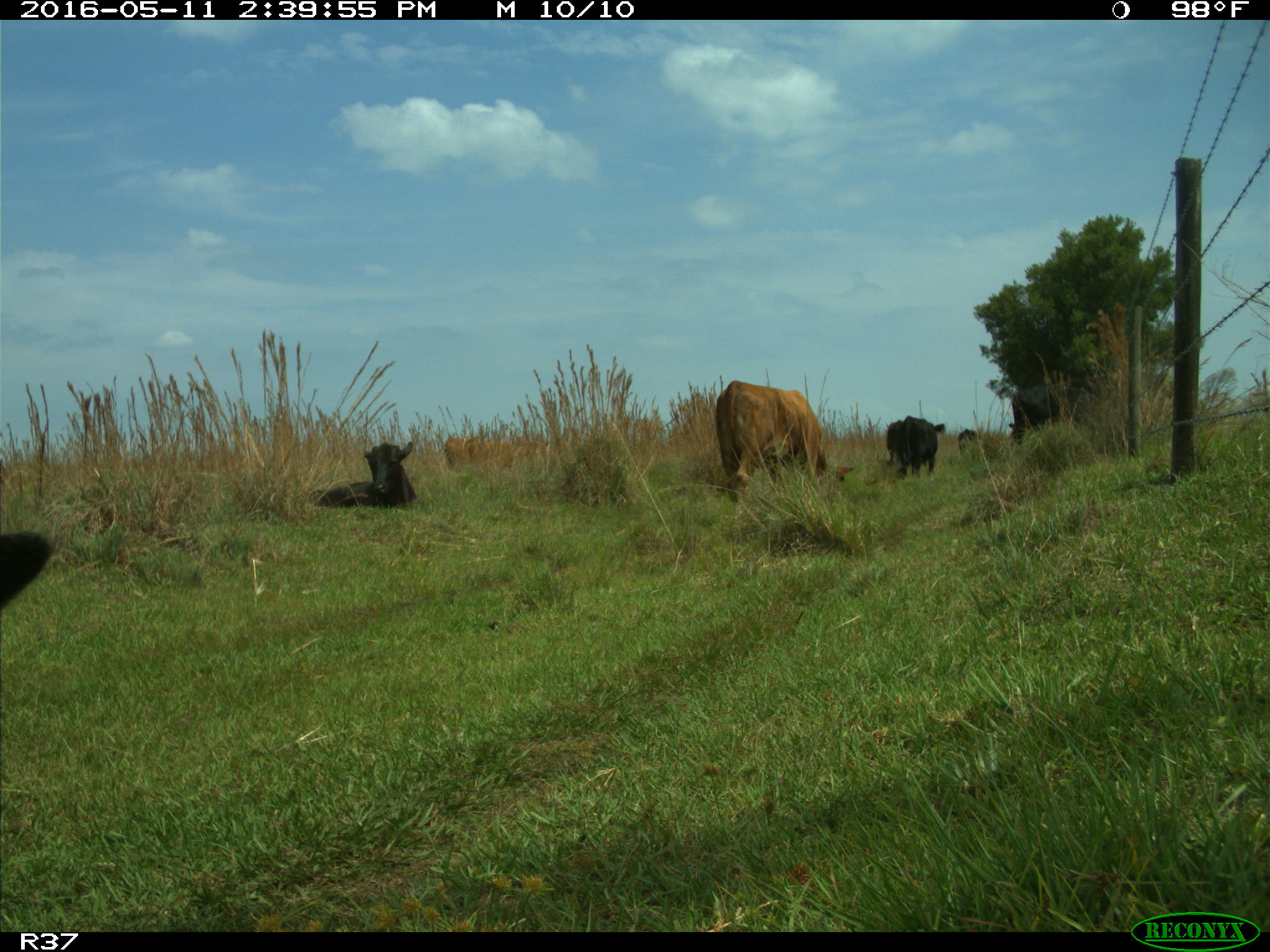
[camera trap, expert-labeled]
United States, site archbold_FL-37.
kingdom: Animalia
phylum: Chordata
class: Mammalia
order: Artiodactyla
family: Bovidae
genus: Bos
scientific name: Bos taurus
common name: domestic cow